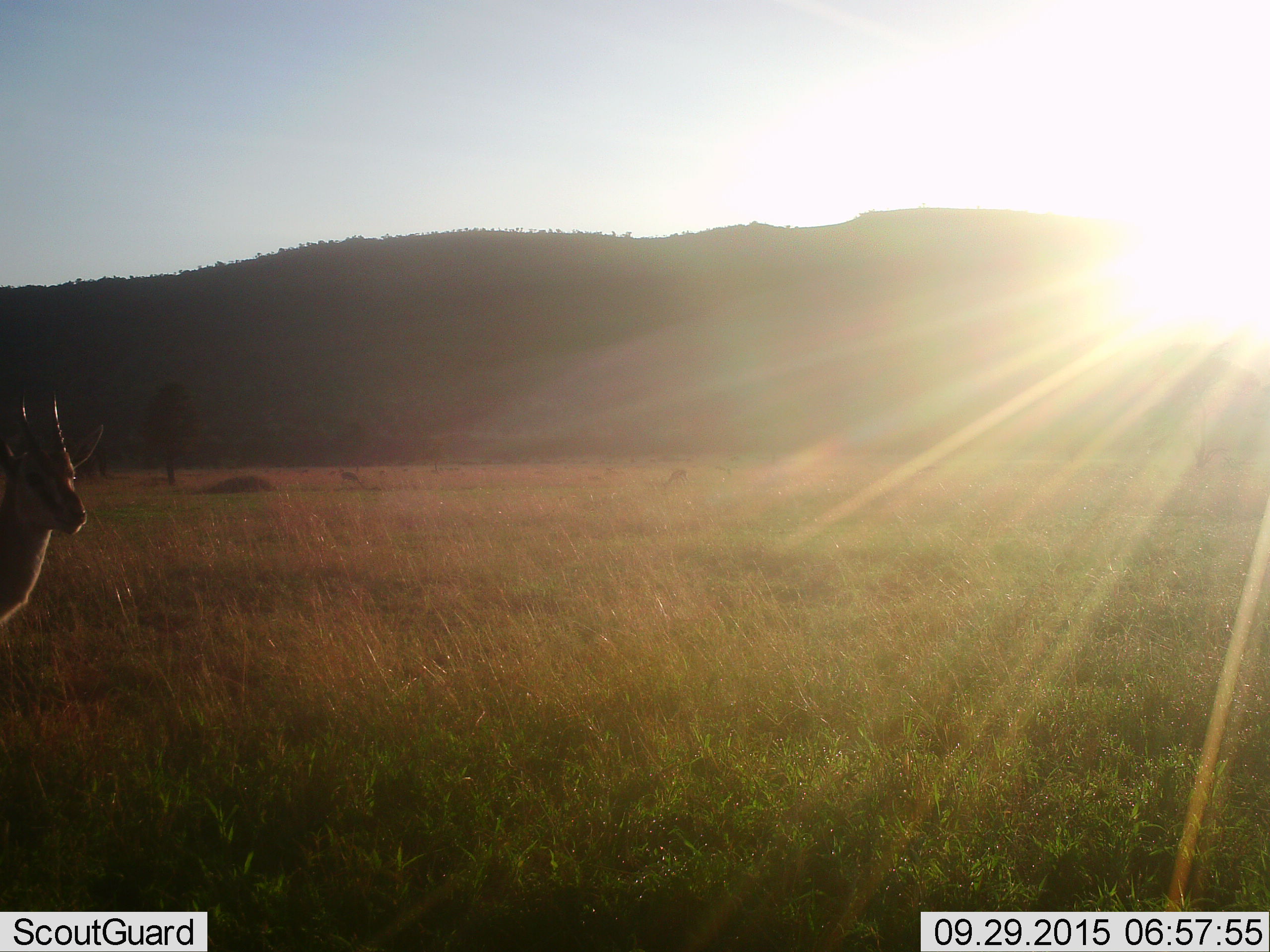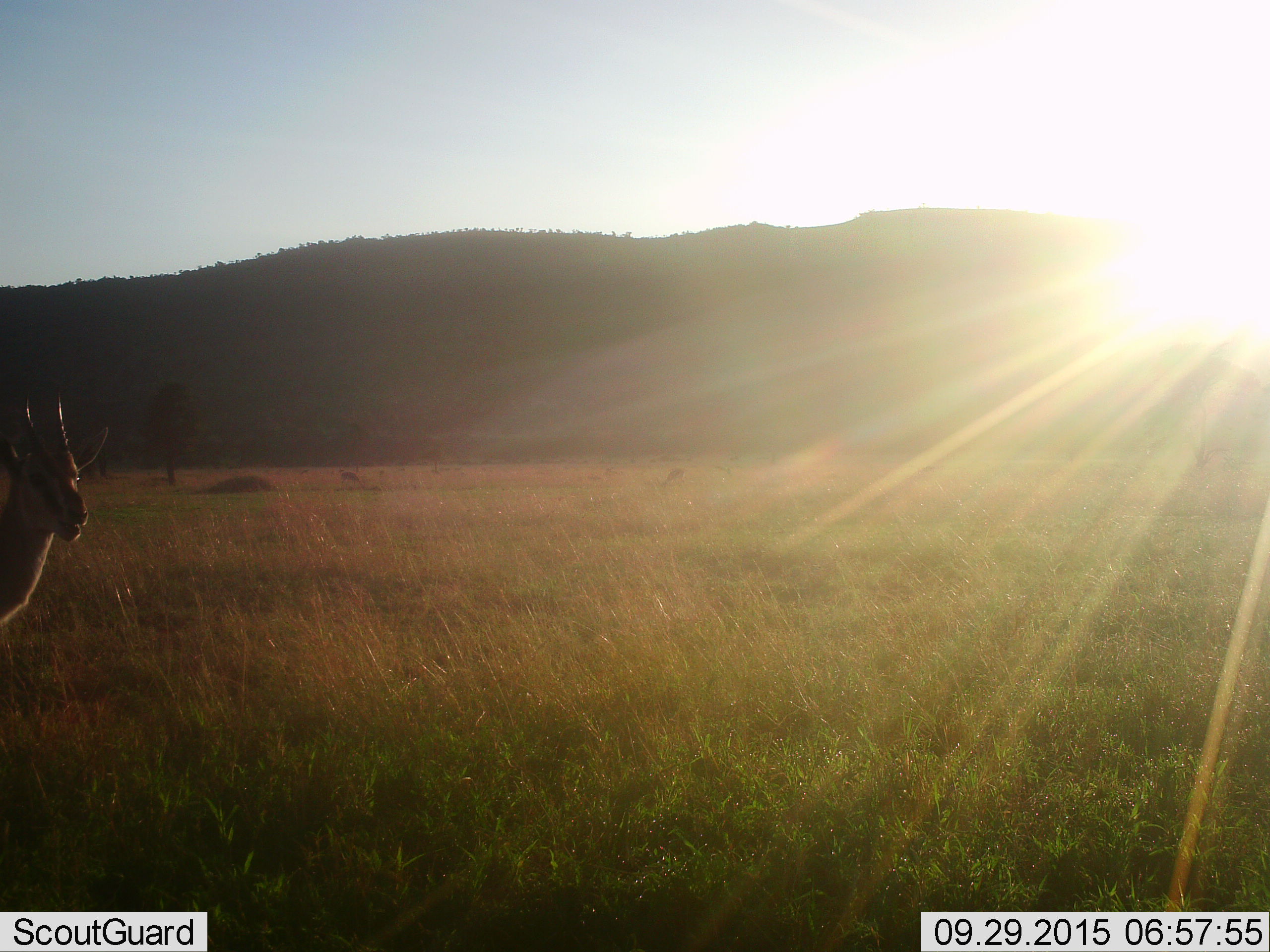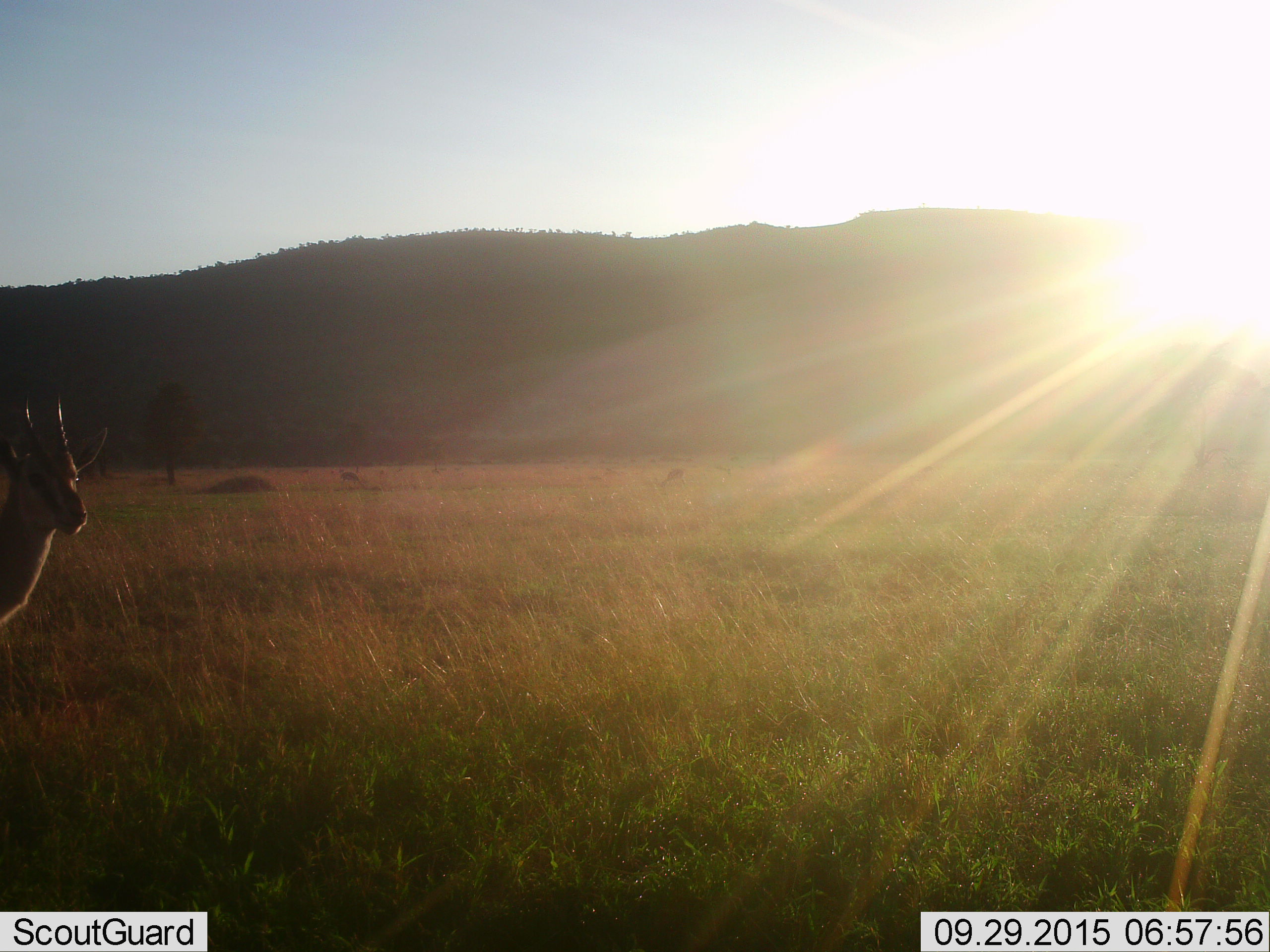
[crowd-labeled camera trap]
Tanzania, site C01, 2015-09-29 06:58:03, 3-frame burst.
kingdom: Animalia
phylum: Chordata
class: Mammalia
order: Artiodactyla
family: Bovidae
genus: Eudorcas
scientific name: Eudorcas thomsonii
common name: thomson's gazelle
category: gazellethomsons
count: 1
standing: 100%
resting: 0%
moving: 0%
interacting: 0%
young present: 0%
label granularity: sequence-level